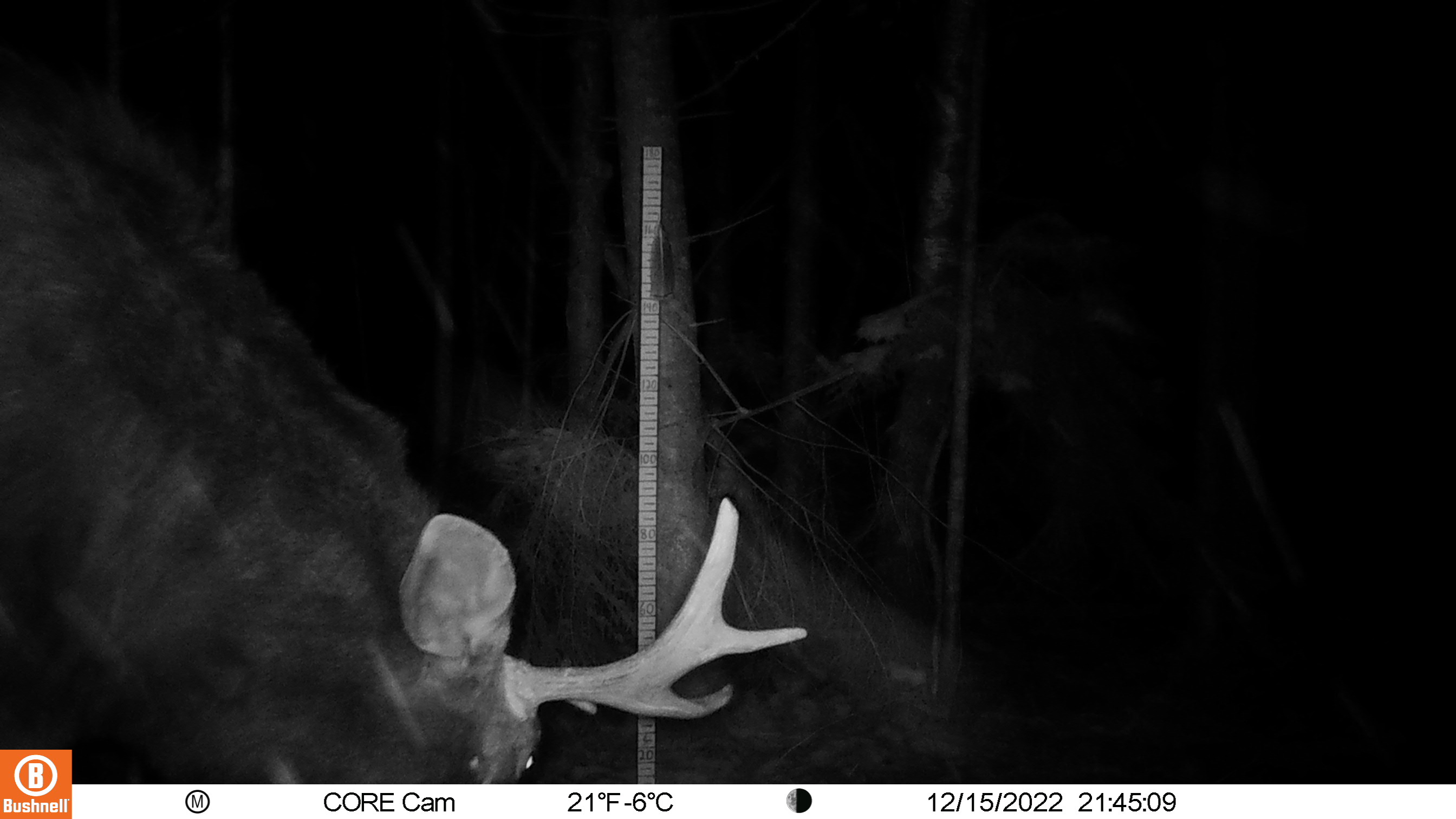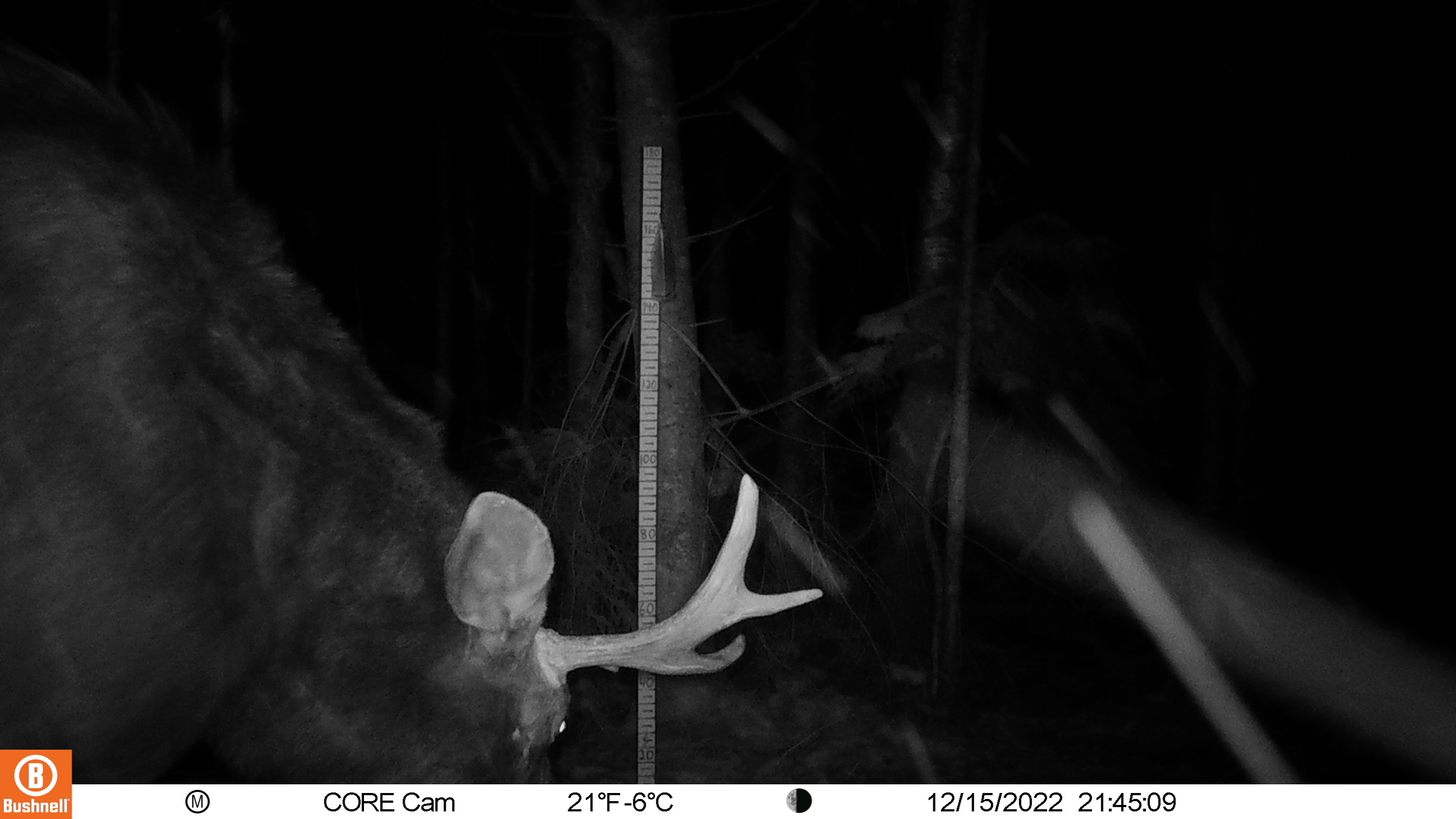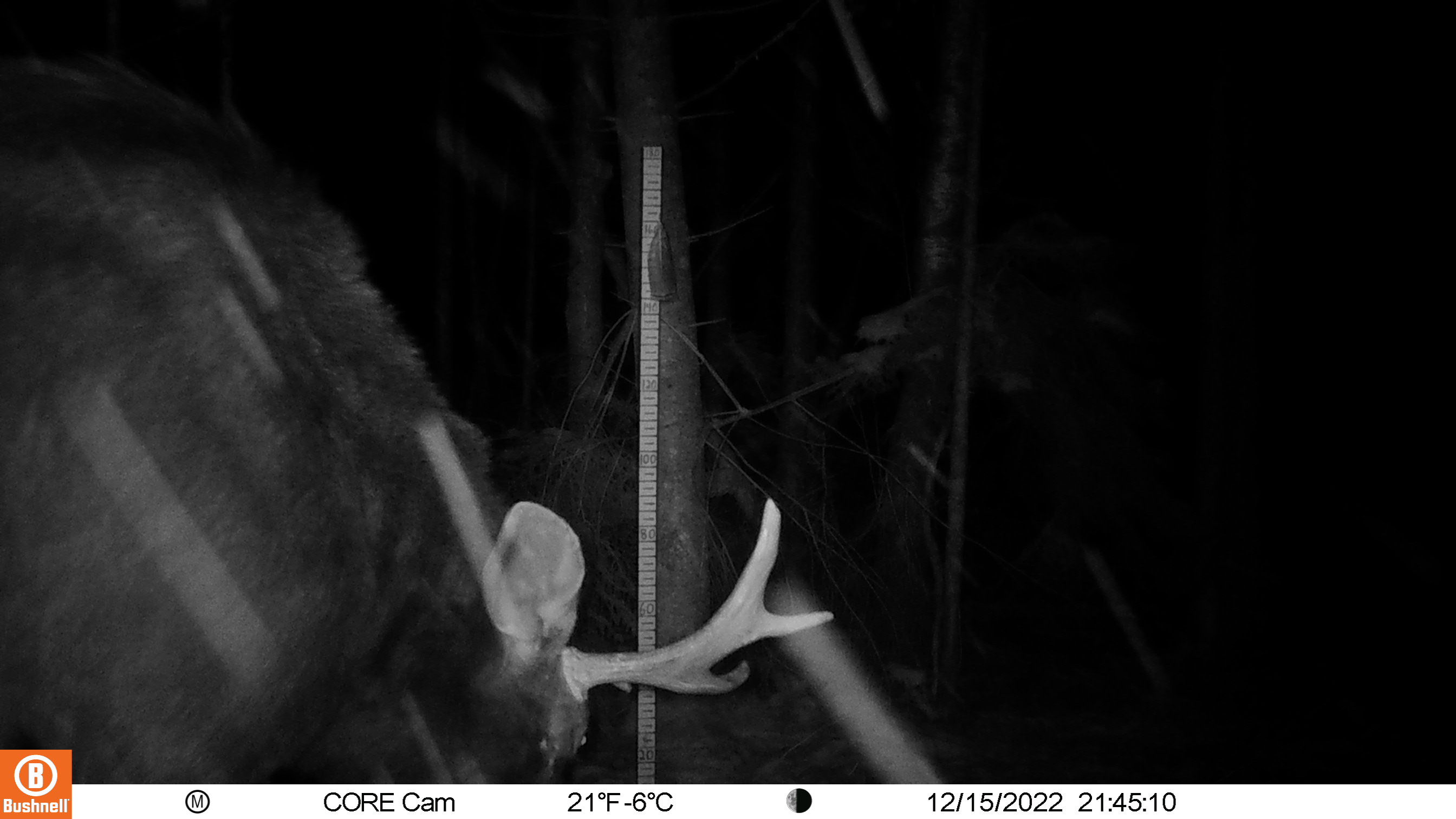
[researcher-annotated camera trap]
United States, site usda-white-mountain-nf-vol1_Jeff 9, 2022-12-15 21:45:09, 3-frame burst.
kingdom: Animalia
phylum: Chordata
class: Mammalia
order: Artiodactyla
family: Cervidae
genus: Alces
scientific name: Alces alces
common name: moose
Moose (Alces alces).